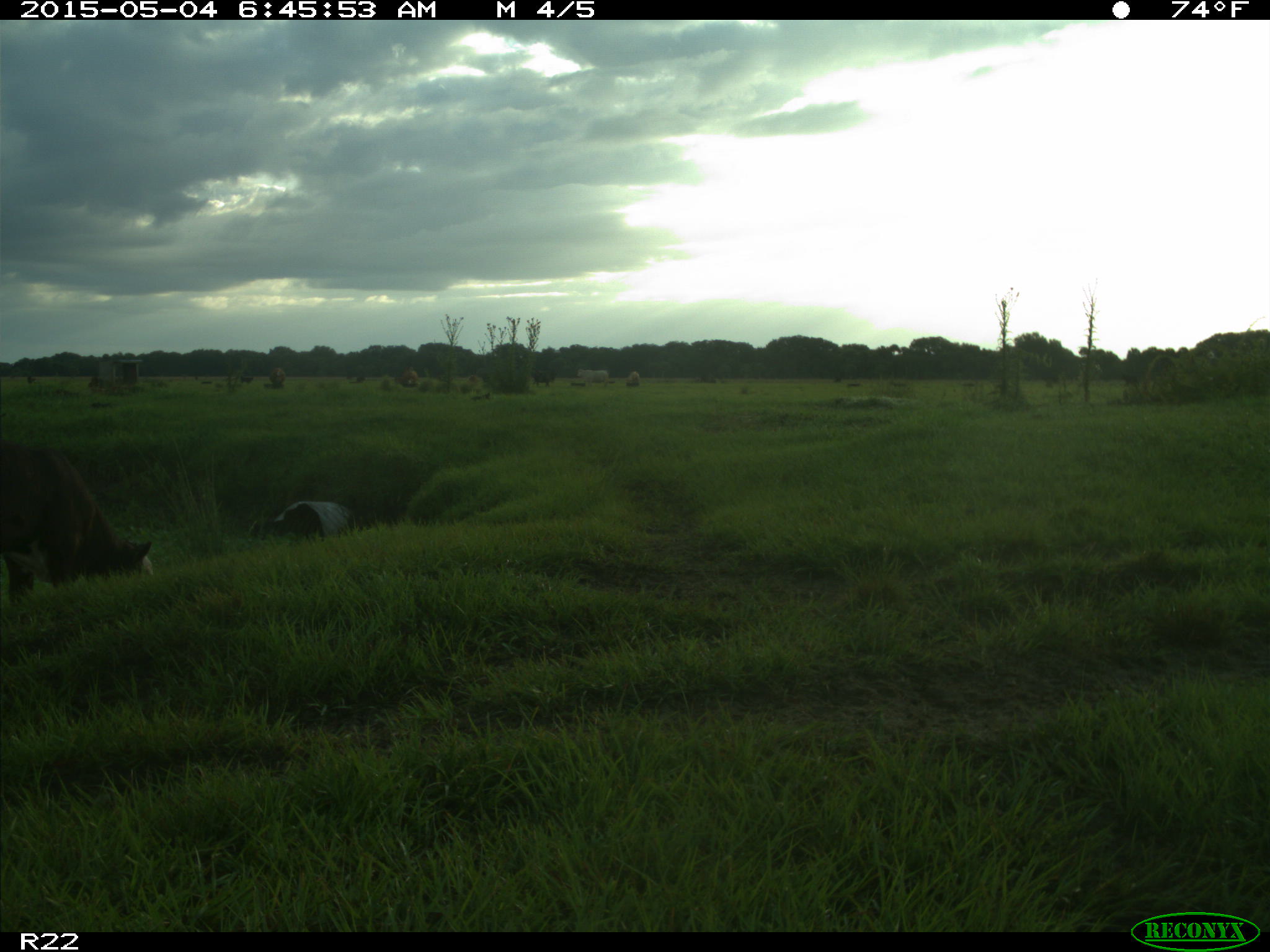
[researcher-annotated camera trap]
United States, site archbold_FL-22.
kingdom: Animalia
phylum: Chordata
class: Mammalia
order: Artiodactyla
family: Bovidae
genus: Bos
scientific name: Bos taurus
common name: domestic cow